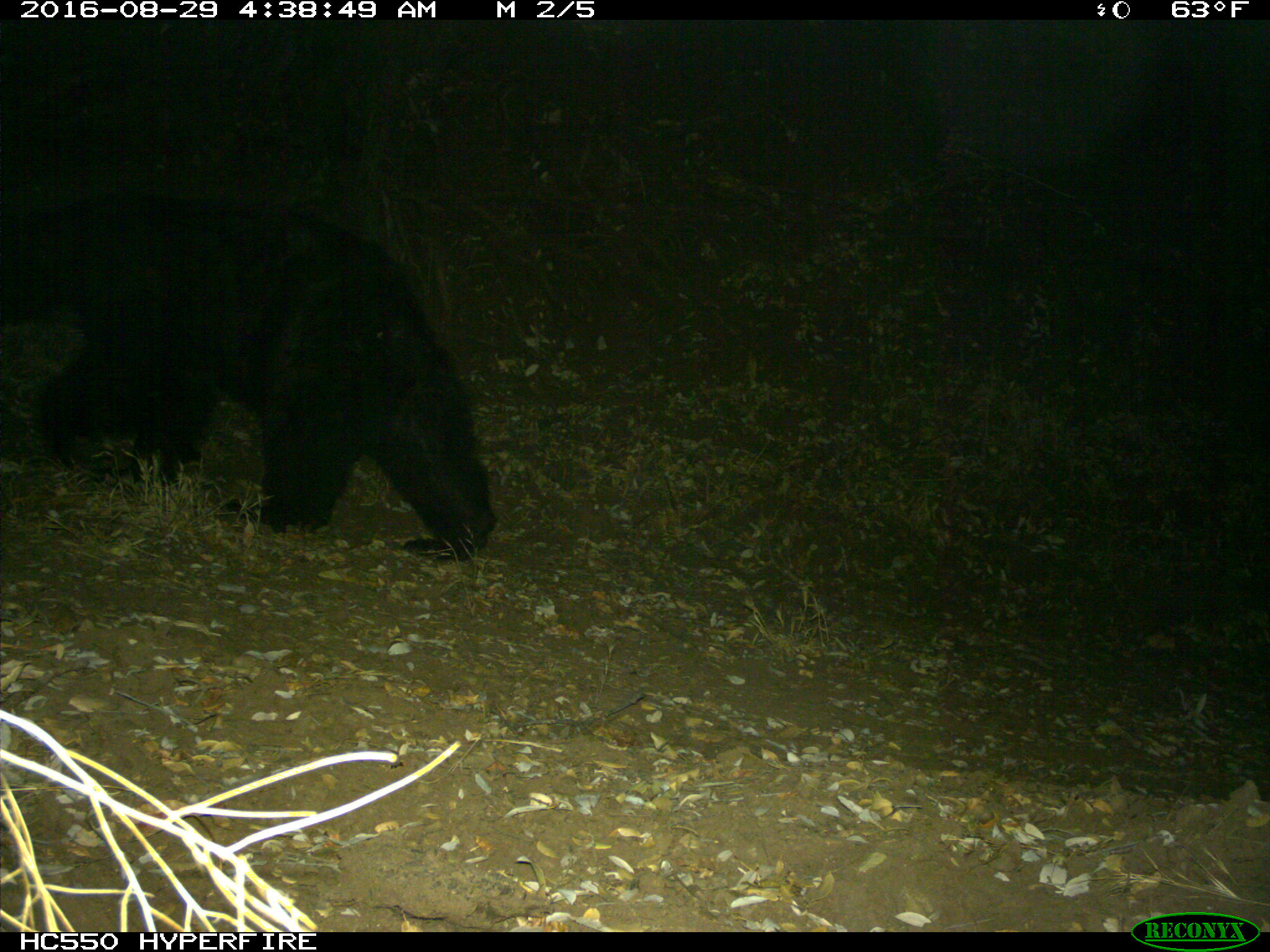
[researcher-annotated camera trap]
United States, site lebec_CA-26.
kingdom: Animalia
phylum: Chordata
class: Mammalia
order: Carnivora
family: Ursidae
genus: Ursus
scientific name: Ursus americanus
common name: american black bear